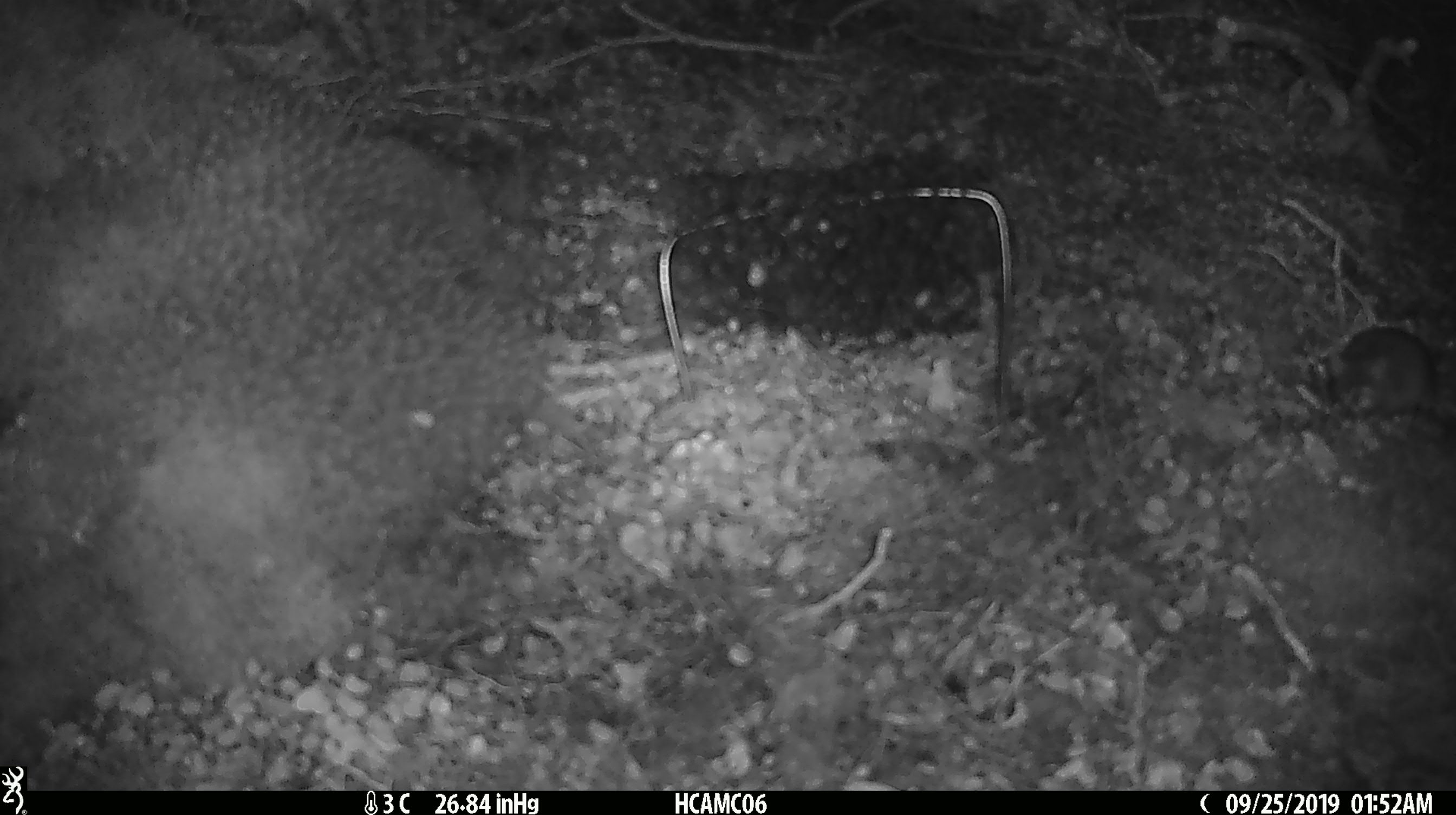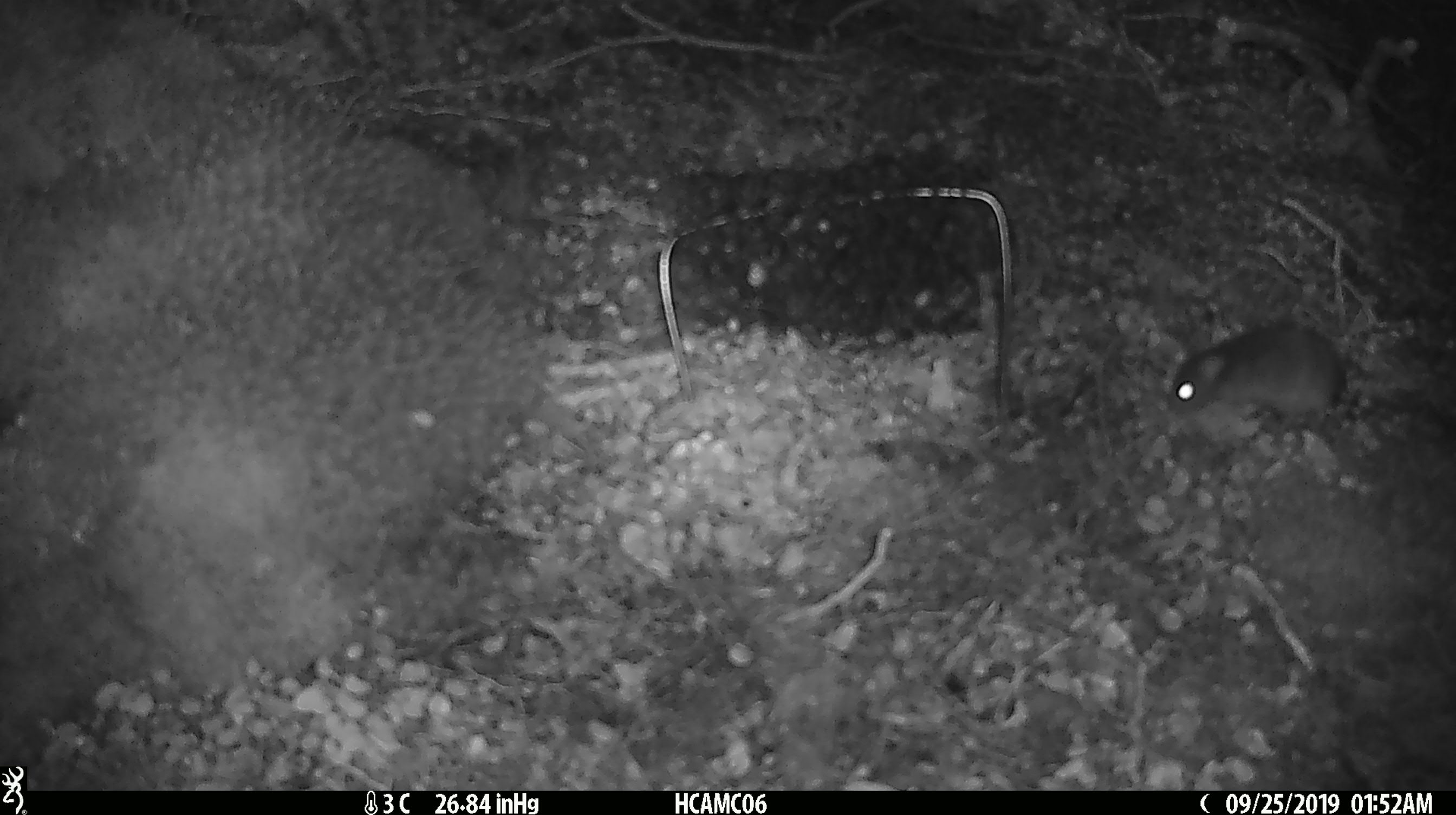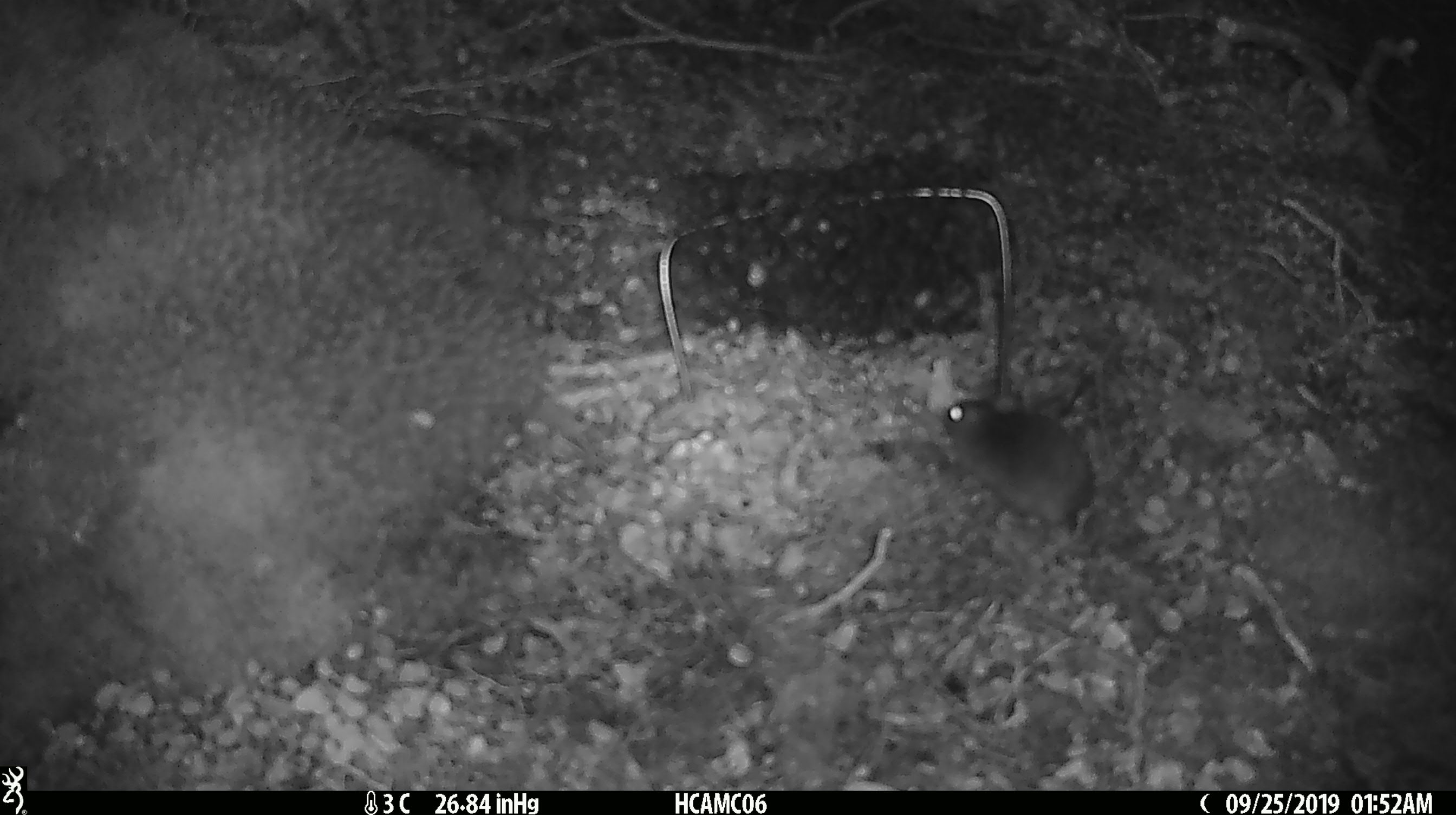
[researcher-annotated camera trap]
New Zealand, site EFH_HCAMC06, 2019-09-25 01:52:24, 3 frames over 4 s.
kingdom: Animalia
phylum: Chordata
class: Mammalia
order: Rodentia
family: Muridae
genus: Mus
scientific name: Mus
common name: mouse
Mouse (Mus).